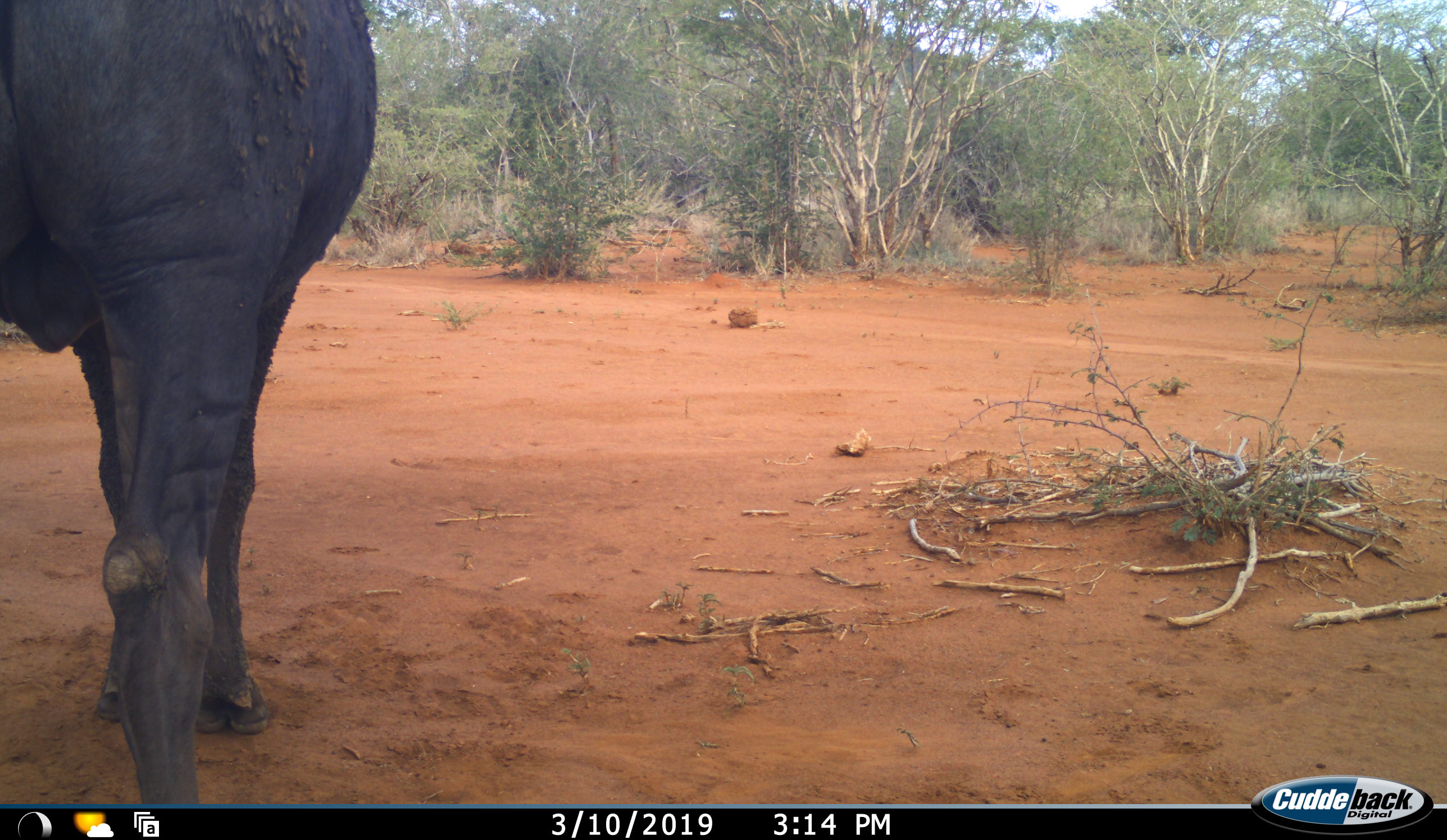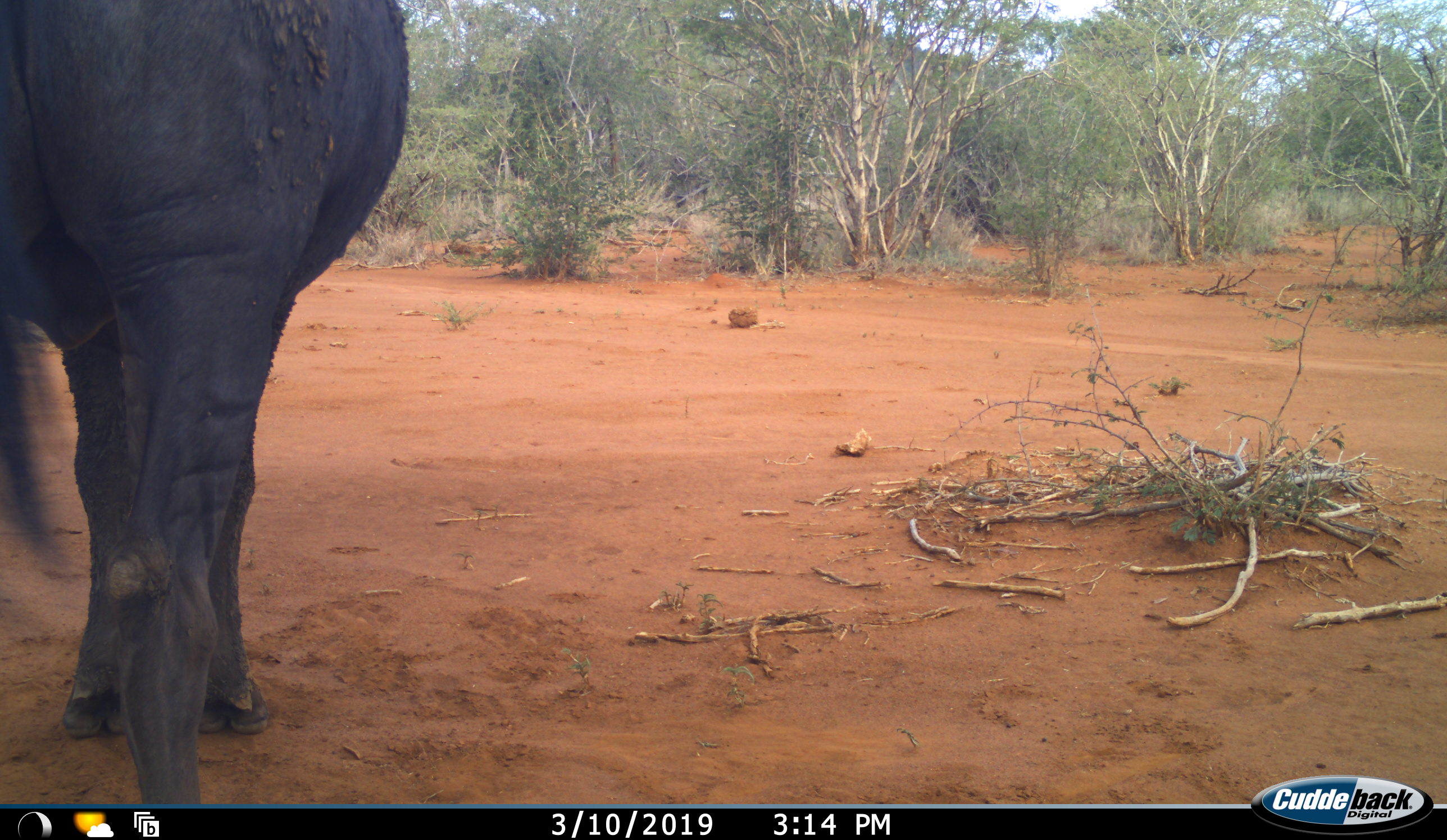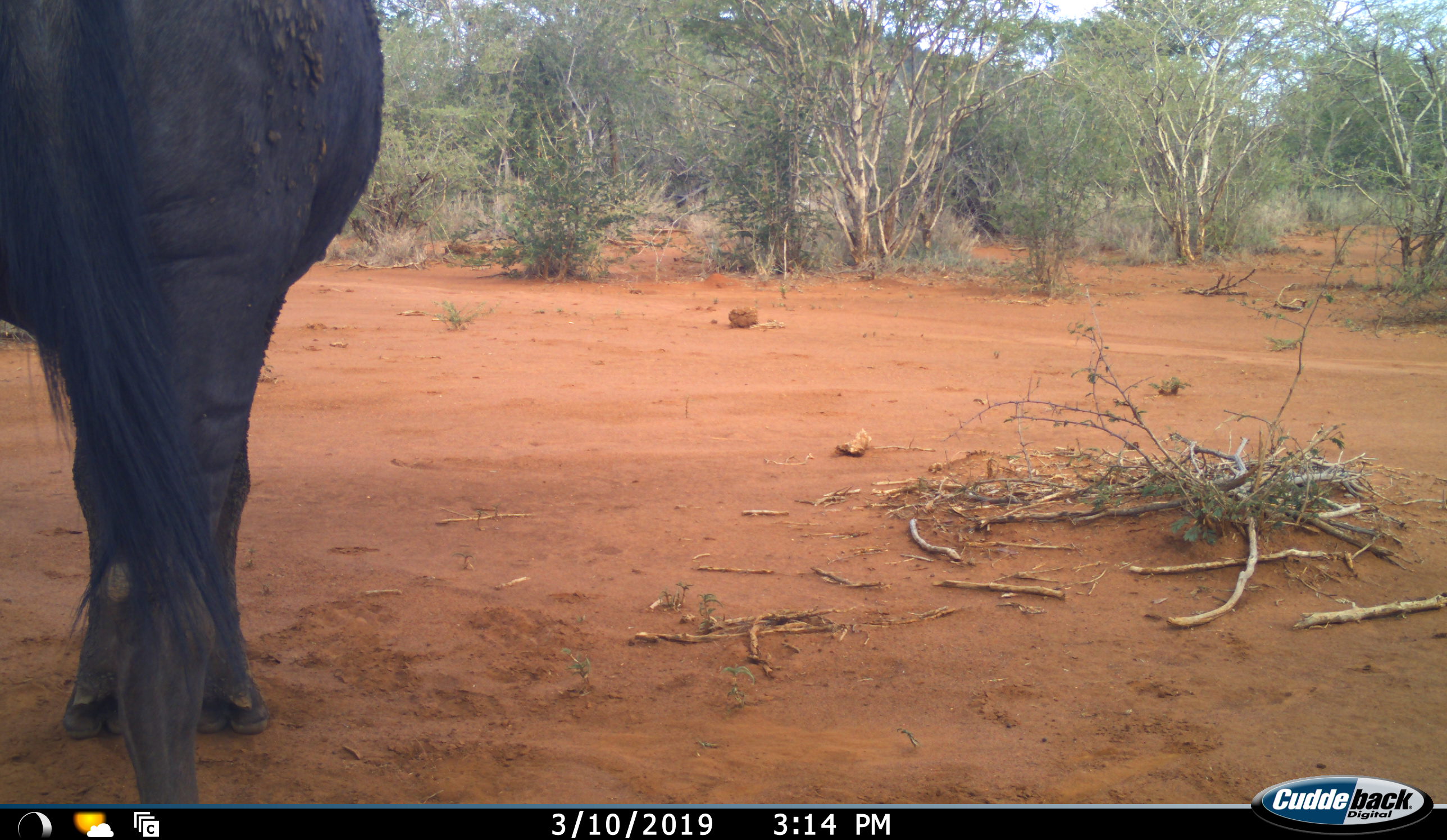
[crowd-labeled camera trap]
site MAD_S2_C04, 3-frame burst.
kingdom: Animalia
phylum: Chordata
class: Mammalia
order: Artiodactyla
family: Bovidae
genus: Syncerus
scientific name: Syncerus caffer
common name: african buffalo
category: buffalo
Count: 1.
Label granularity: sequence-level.